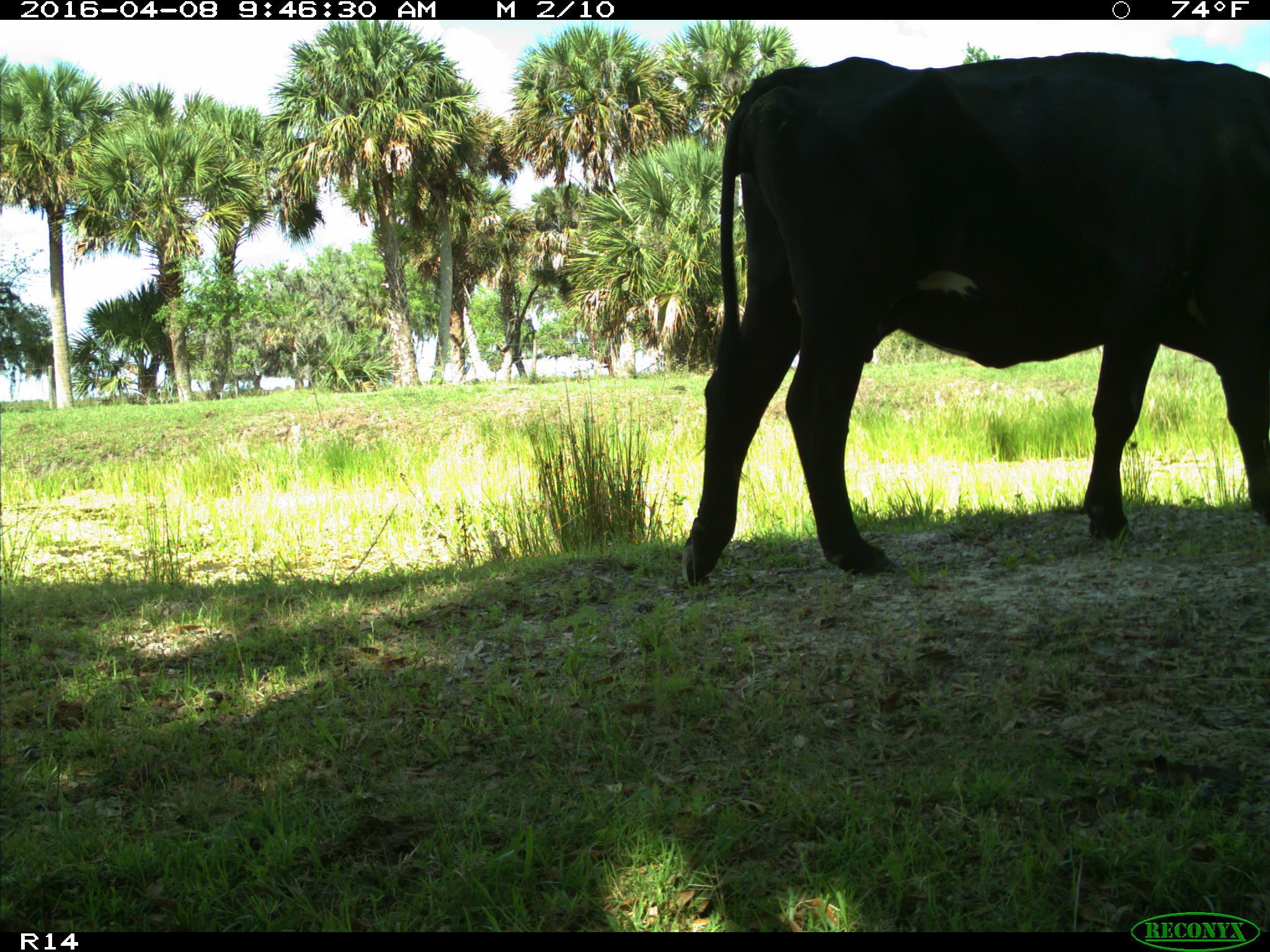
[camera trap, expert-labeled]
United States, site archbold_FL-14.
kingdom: Animalia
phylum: Chordata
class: Mammalia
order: Artiodactyla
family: Bovidae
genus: Bos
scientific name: Bos taurus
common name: domestic cow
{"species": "Bos taurus (domestic cow)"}